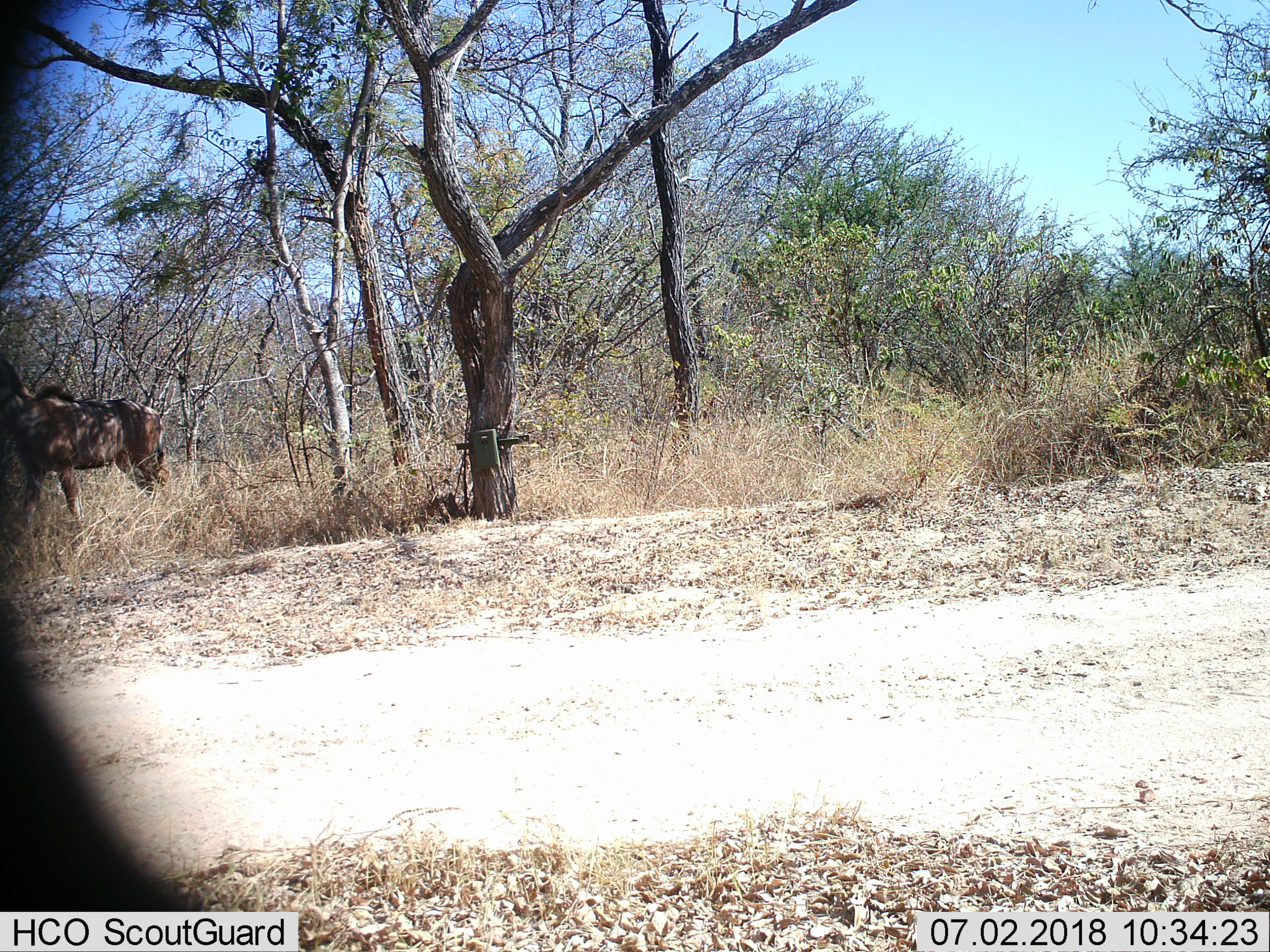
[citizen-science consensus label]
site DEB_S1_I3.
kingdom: Animalia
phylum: Chordata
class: Mammalia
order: Artiodactyla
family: Bovidae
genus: Tragelaphus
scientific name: Tragelaphus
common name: kudu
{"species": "kudu (Tragelaphus)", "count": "1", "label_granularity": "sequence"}